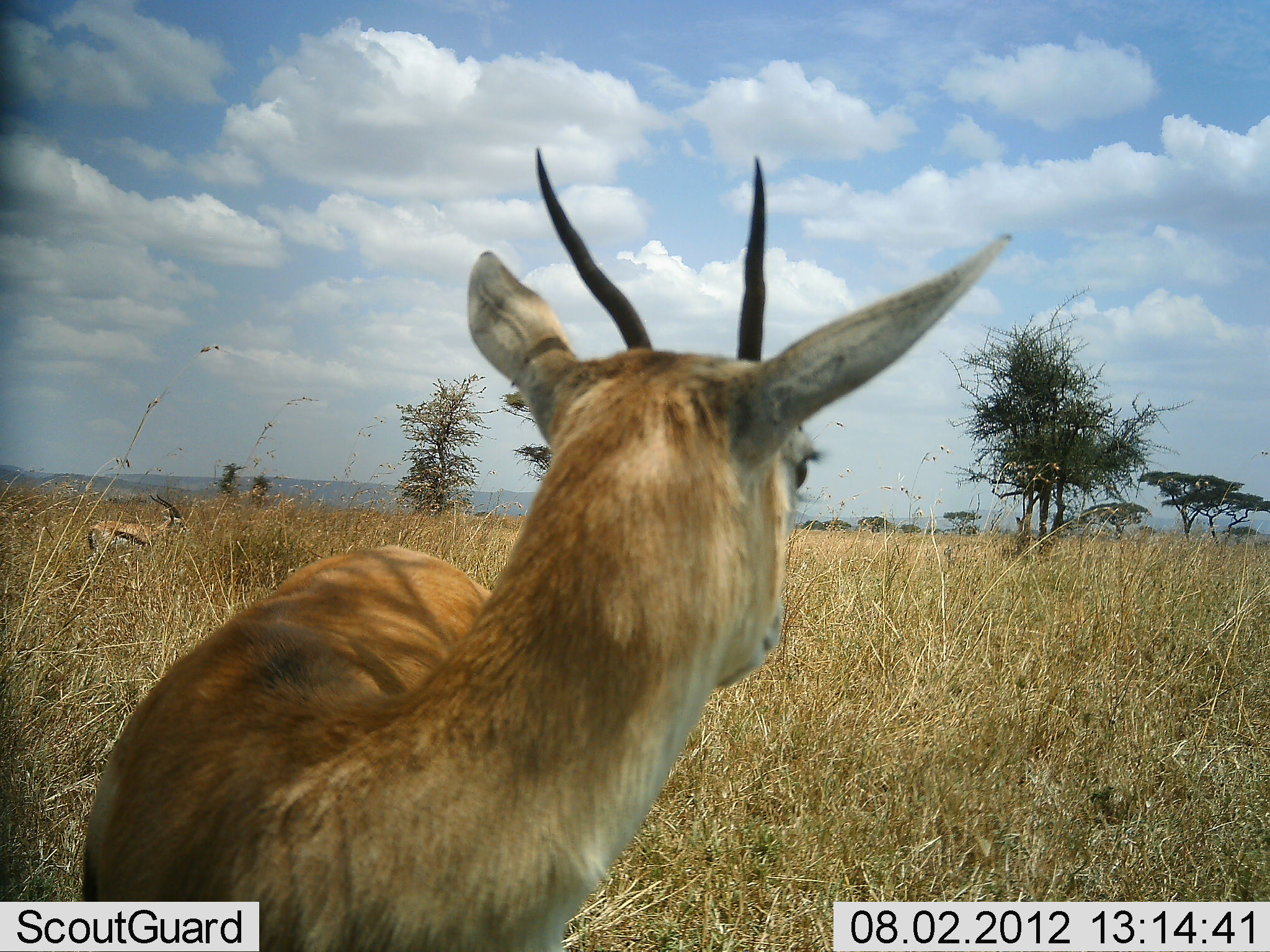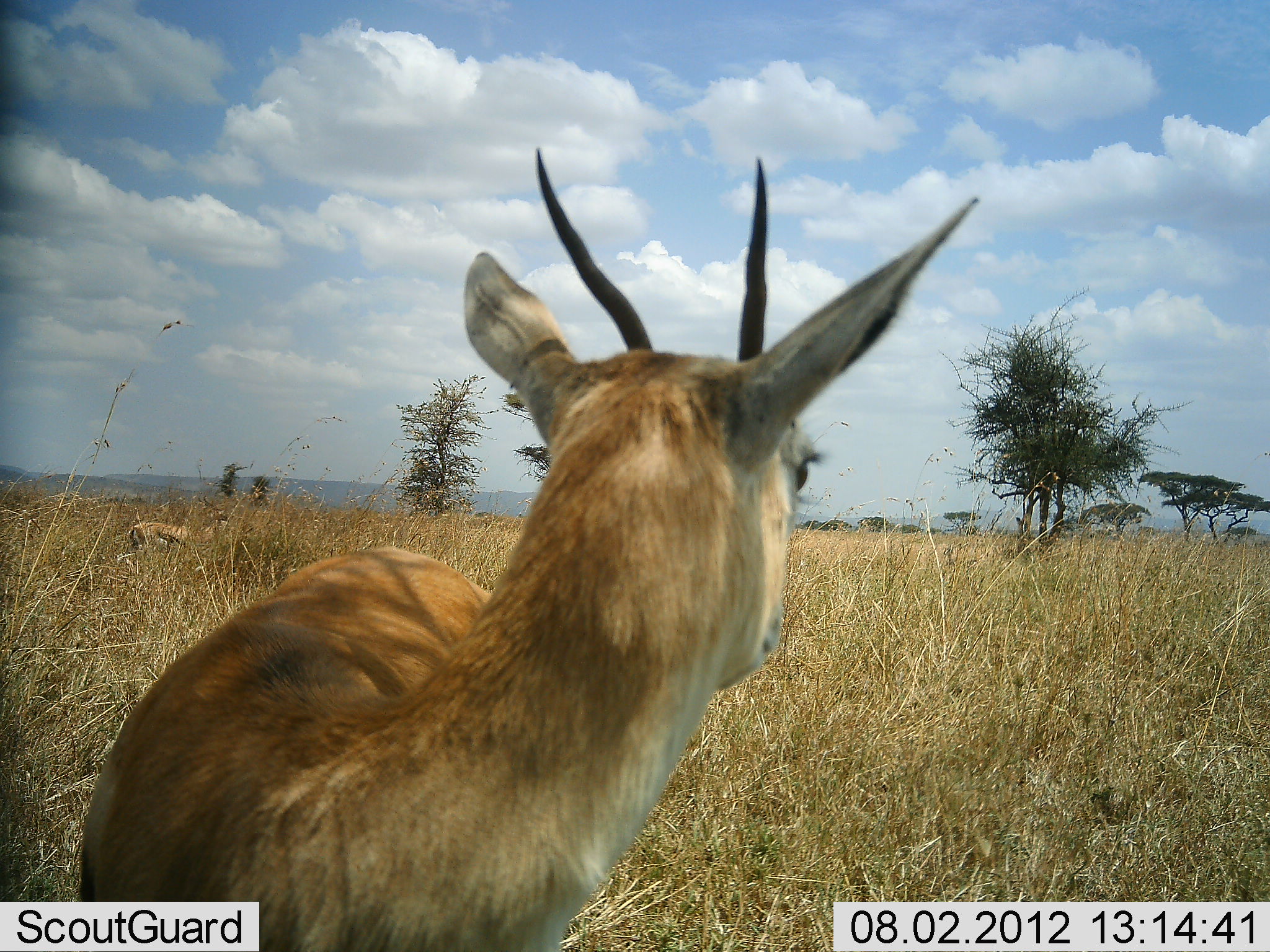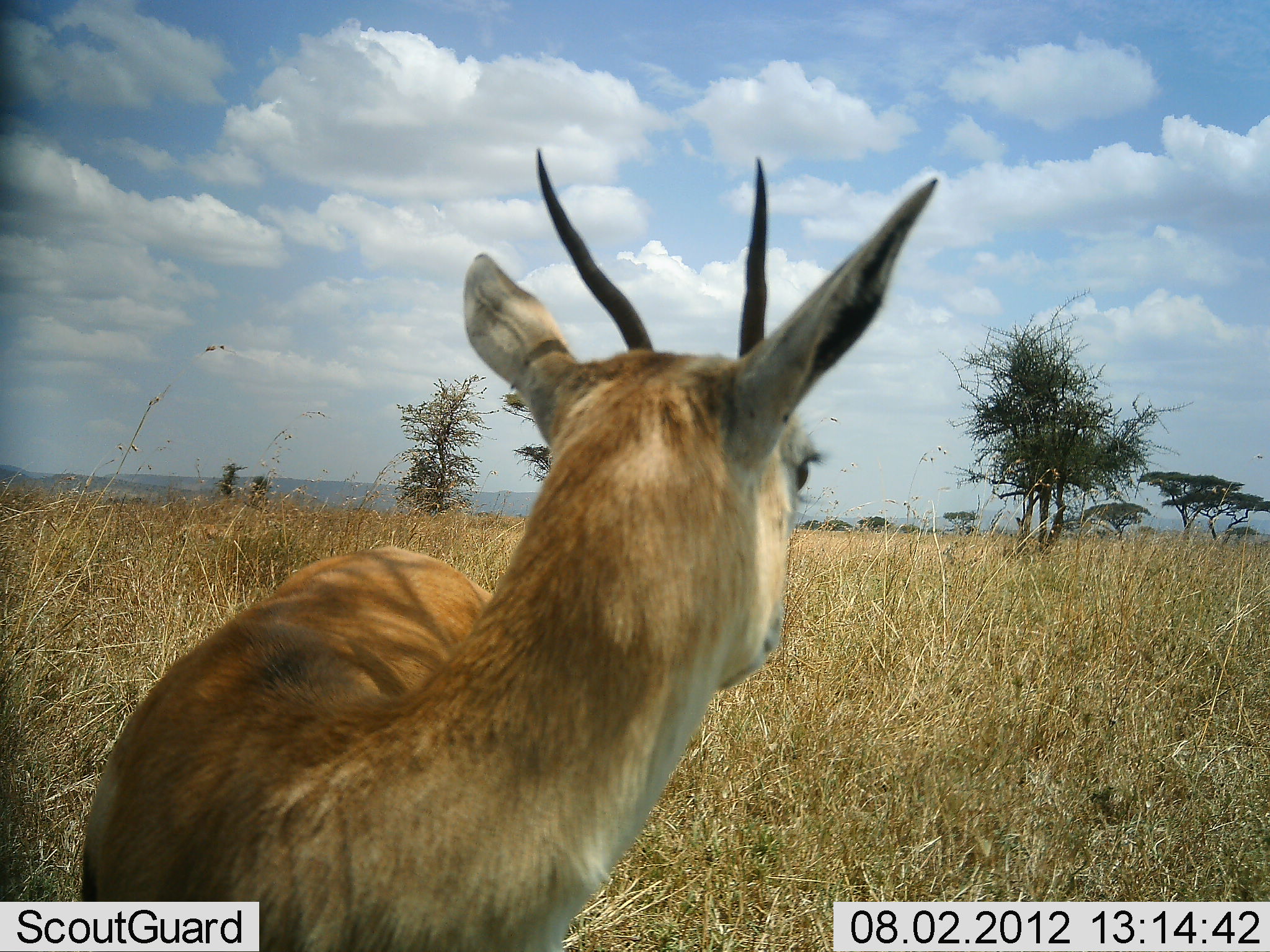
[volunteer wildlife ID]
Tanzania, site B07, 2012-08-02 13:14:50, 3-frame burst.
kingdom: Animalia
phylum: Chordata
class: Mammalia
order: Artiodactyla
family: Bovidae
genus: Eudorcas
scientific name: Eudorcas thomsonii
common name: thomson's gazelle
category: gazellethomsons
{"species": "gazellethomsons (thomson's gazelle) (Eudorcas thomsonii)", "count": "2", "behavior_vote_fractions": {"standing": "80%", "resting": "0%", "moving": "70%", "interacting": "0%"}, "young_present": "0%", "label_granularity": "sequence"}